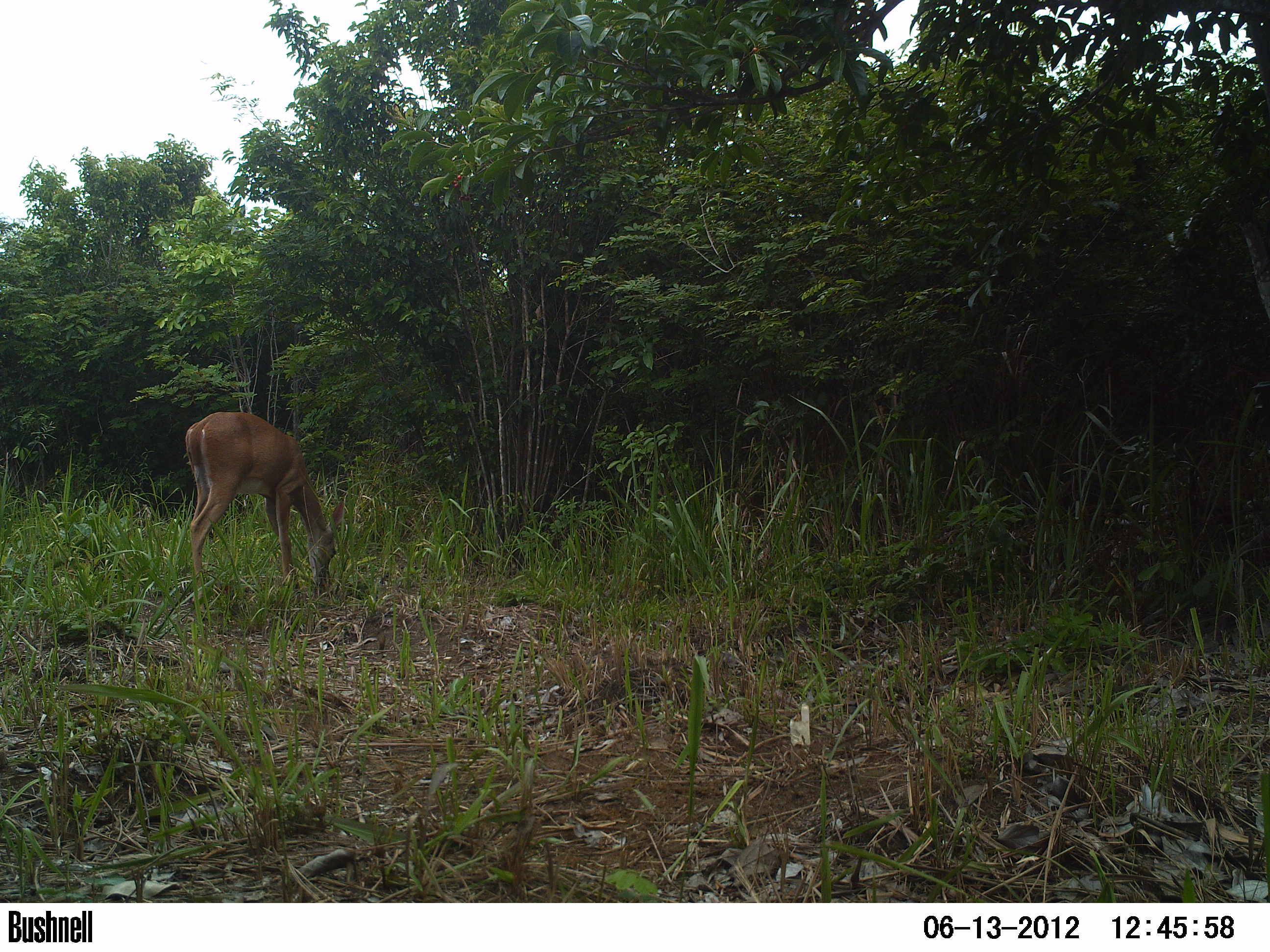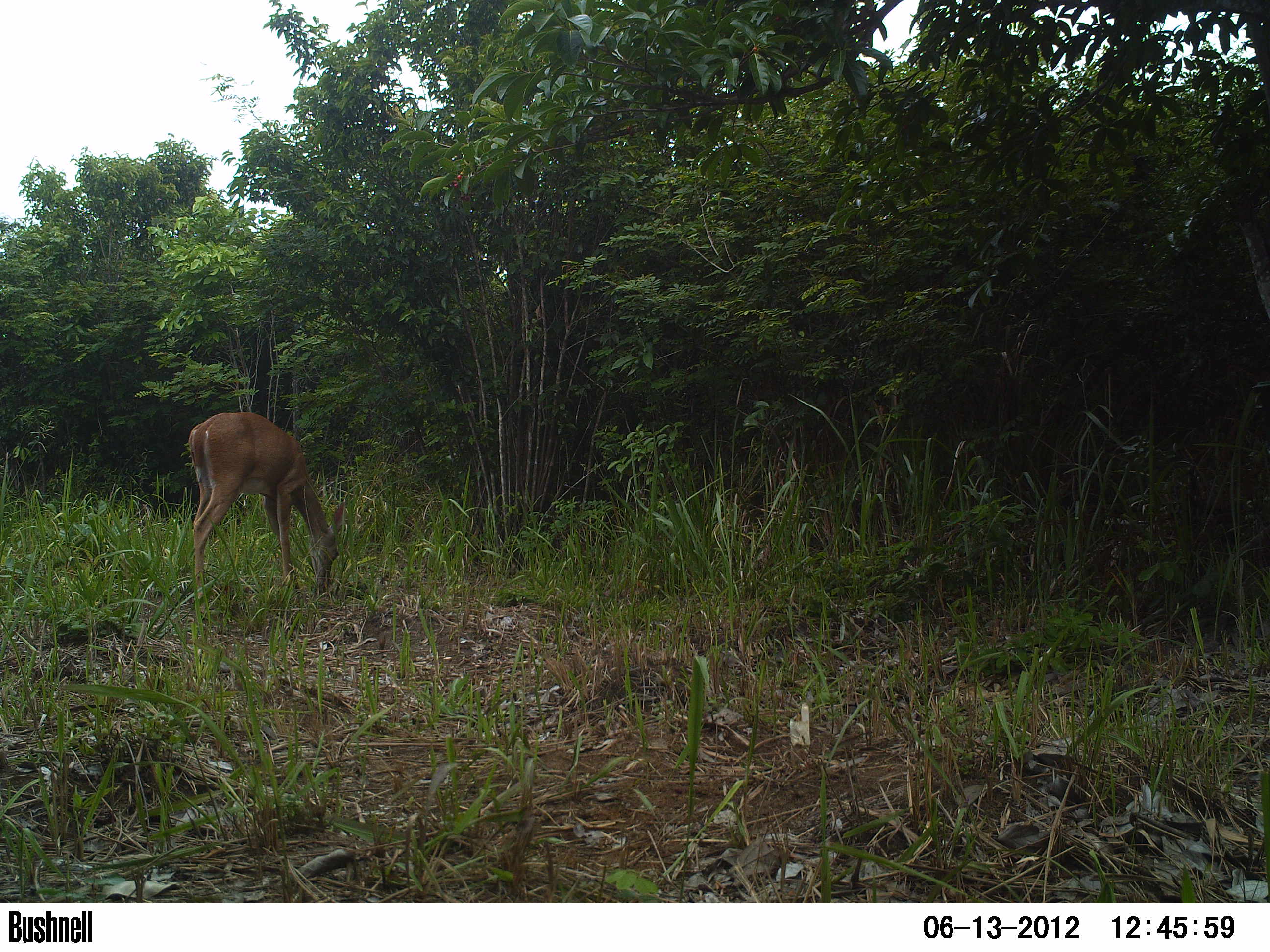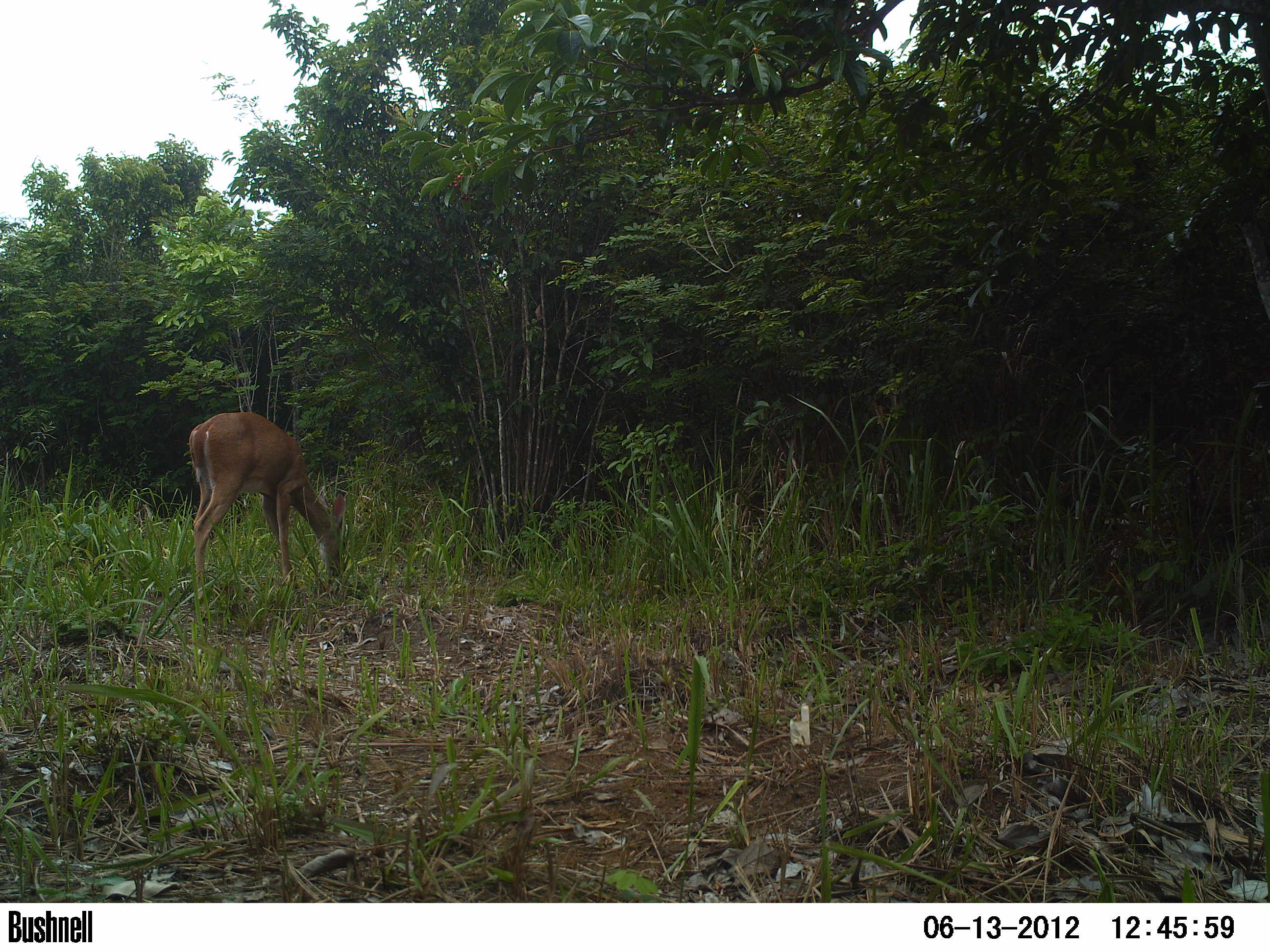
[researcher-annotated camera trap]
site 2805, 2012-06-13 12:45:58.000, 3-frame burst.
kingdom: Animalia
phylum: Chordata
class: Mammalia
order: Artiodactyla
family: Cervidae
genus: Odocoileus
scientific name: Odocoileus virginianus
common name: white-tailed deer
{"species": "Odocoileus virginianus (white-tailed deer)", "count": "1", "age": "adult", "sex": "female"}